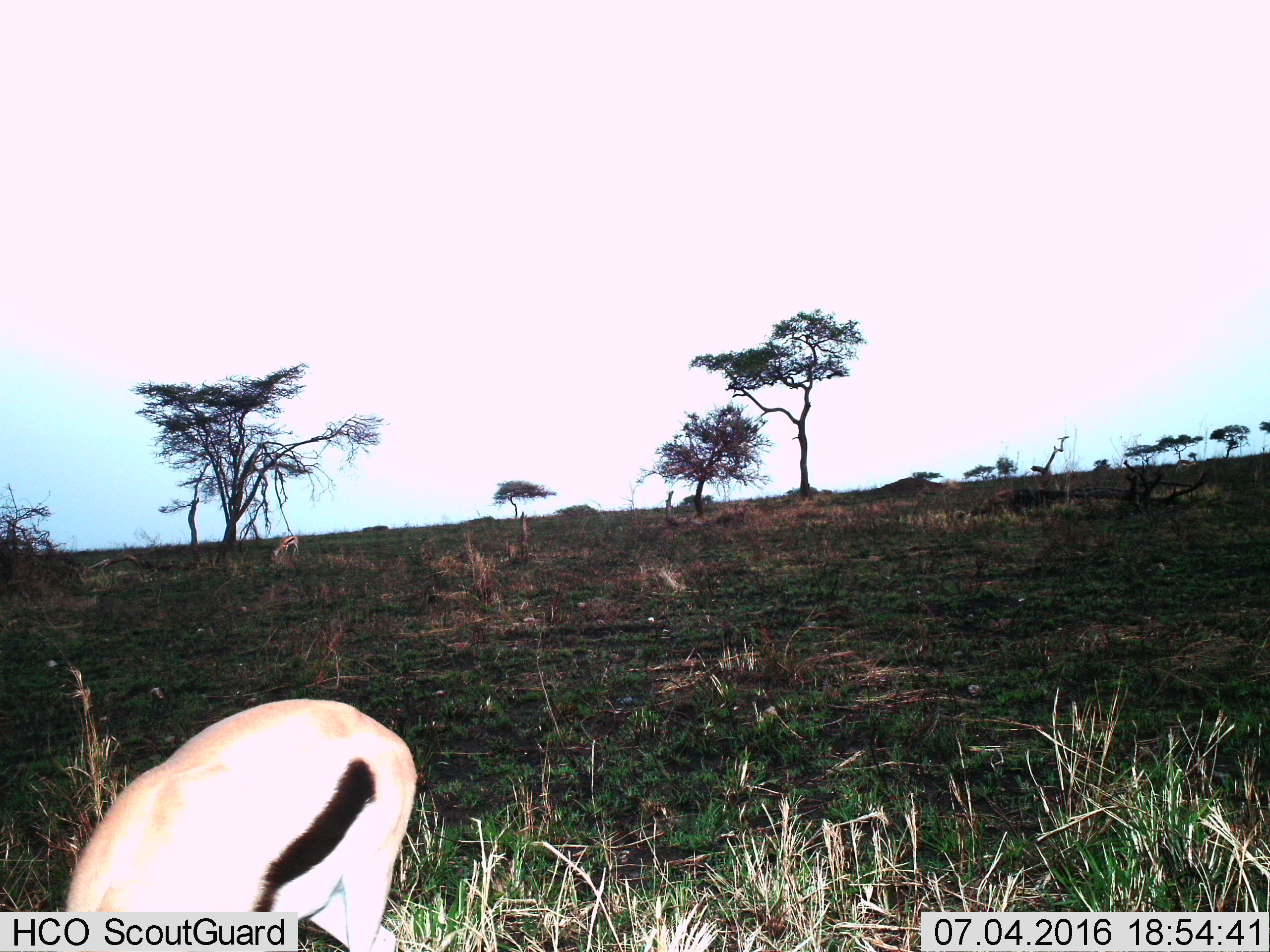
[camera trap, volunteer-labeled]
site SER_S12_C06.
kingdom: Animalia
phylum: Chordata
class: Mammalia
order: Artiodactyla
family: Bovidae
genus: Eudorcas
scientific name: Eudorcas thomsonii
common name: thomson's gazelle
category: gazellethomsons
Gazellethomsons (thomson's gazelle) (Eudorcas thomsonii), count 2. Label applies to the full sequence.